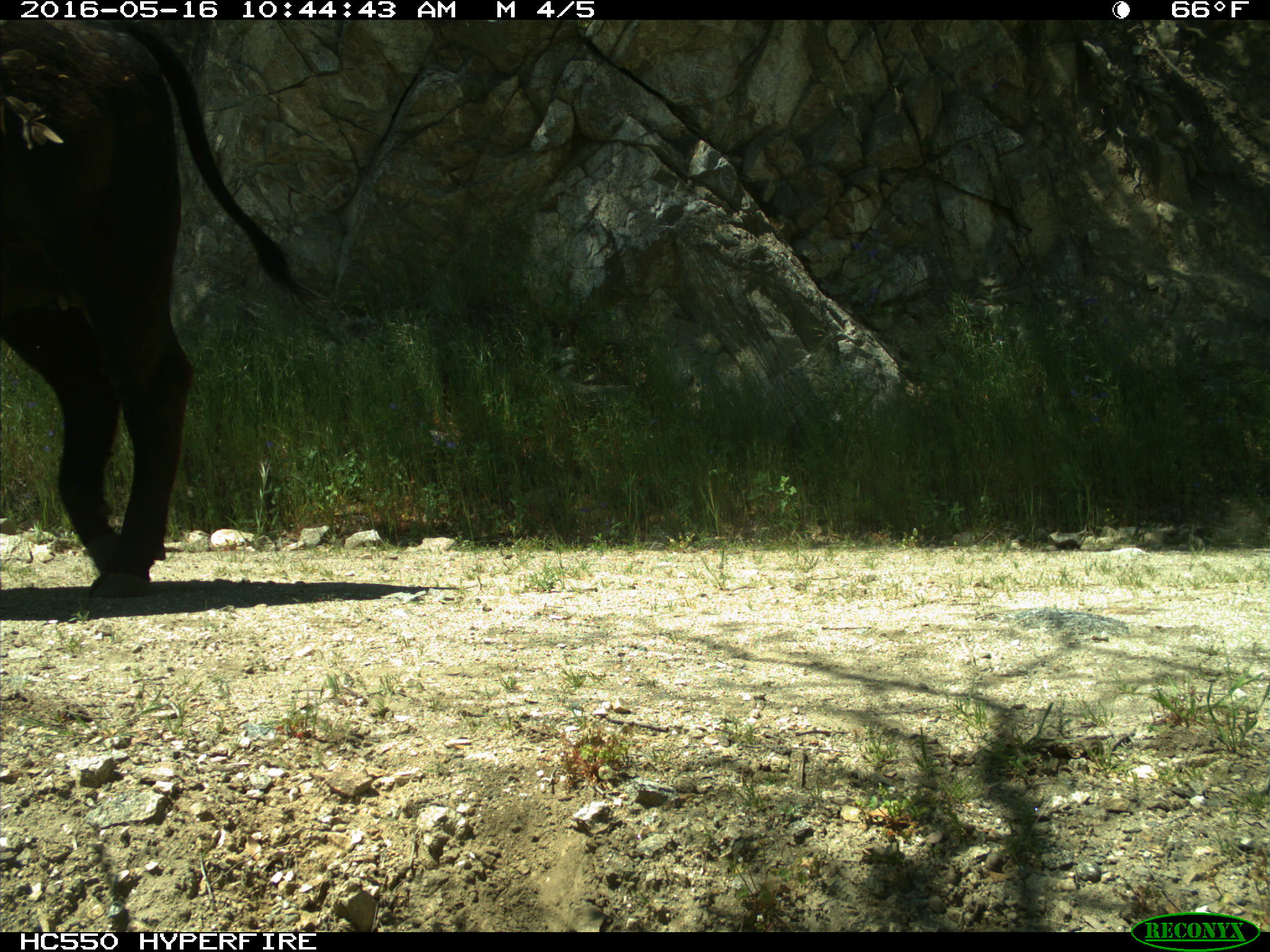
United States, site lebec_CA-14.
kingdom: Animalia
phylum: Chordata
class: Mammalia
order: Artiodactyla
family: Bovidae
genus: Bos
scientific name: Bos taurus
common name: domestic cow